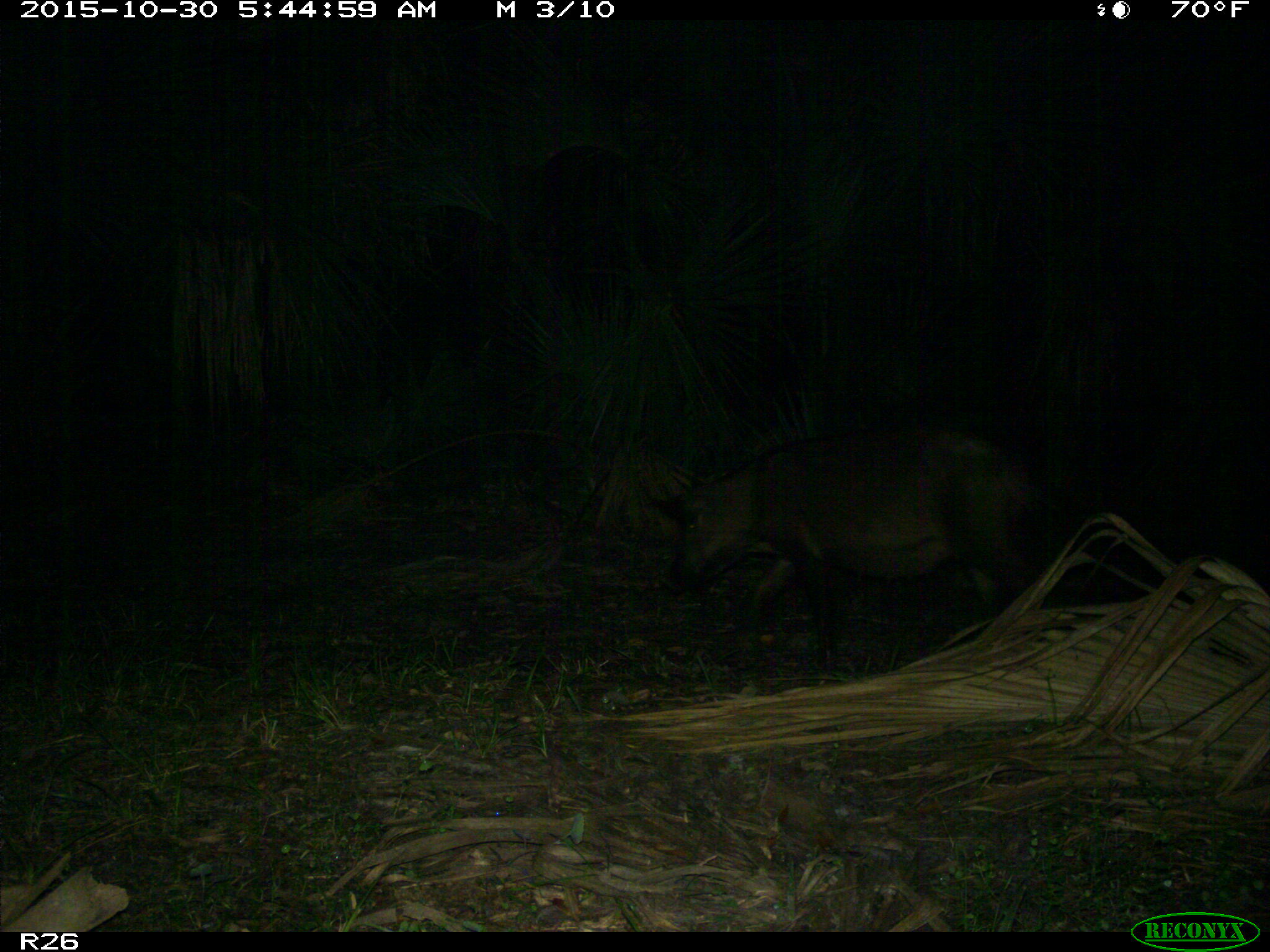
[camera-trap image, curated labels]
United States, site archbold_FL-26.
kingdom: Animalia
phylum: Chordata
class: Mammalia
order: Artiodactyla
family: Suidae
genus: Sus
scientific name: Sus scrofa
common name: wild boar